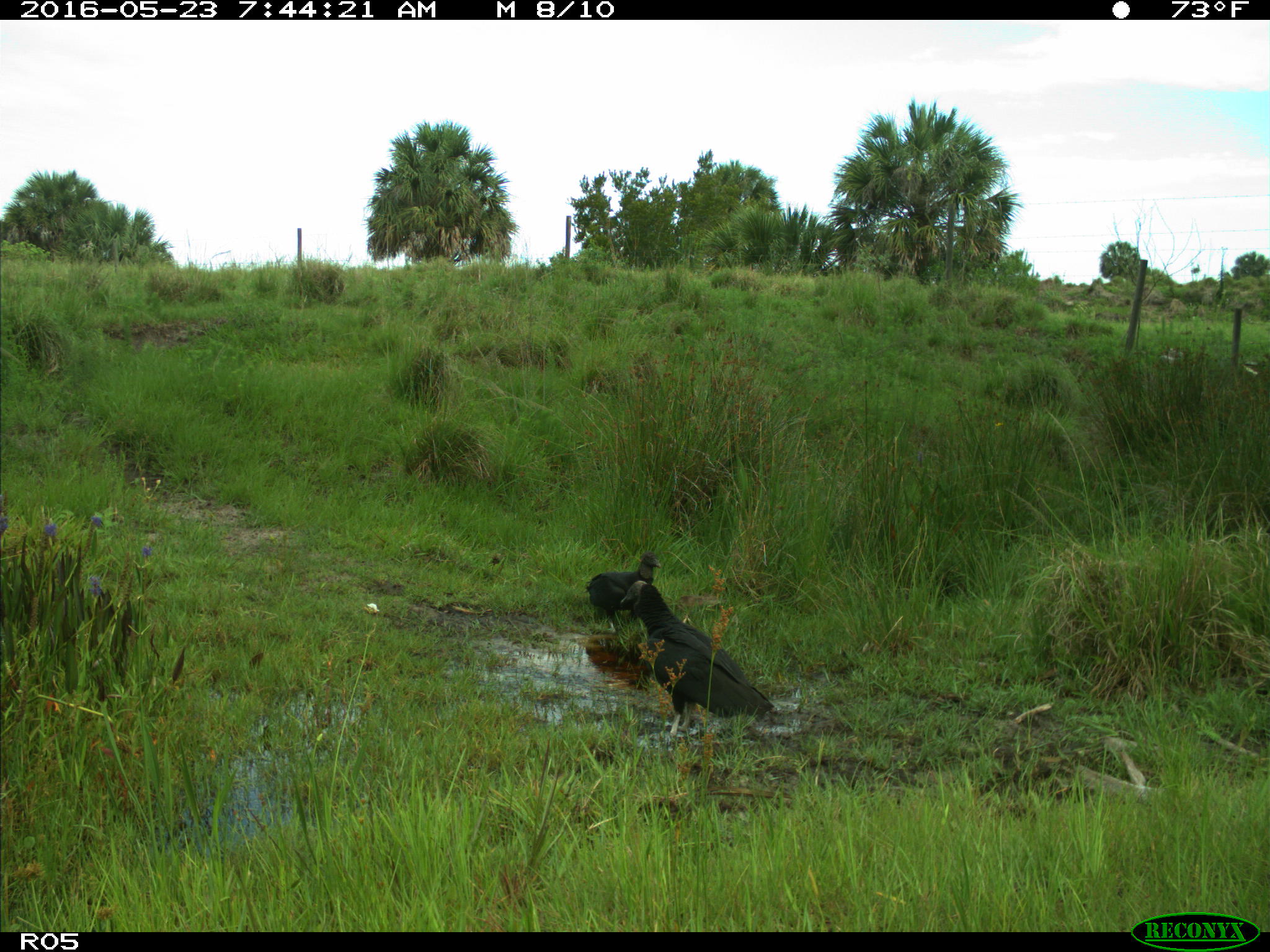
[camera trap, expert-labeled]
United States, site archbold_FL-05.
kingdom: Animalia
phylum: Chordata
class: Aves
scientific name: Aves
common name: birds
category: unidentified bird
Unidentified bird (birds) (Aves).